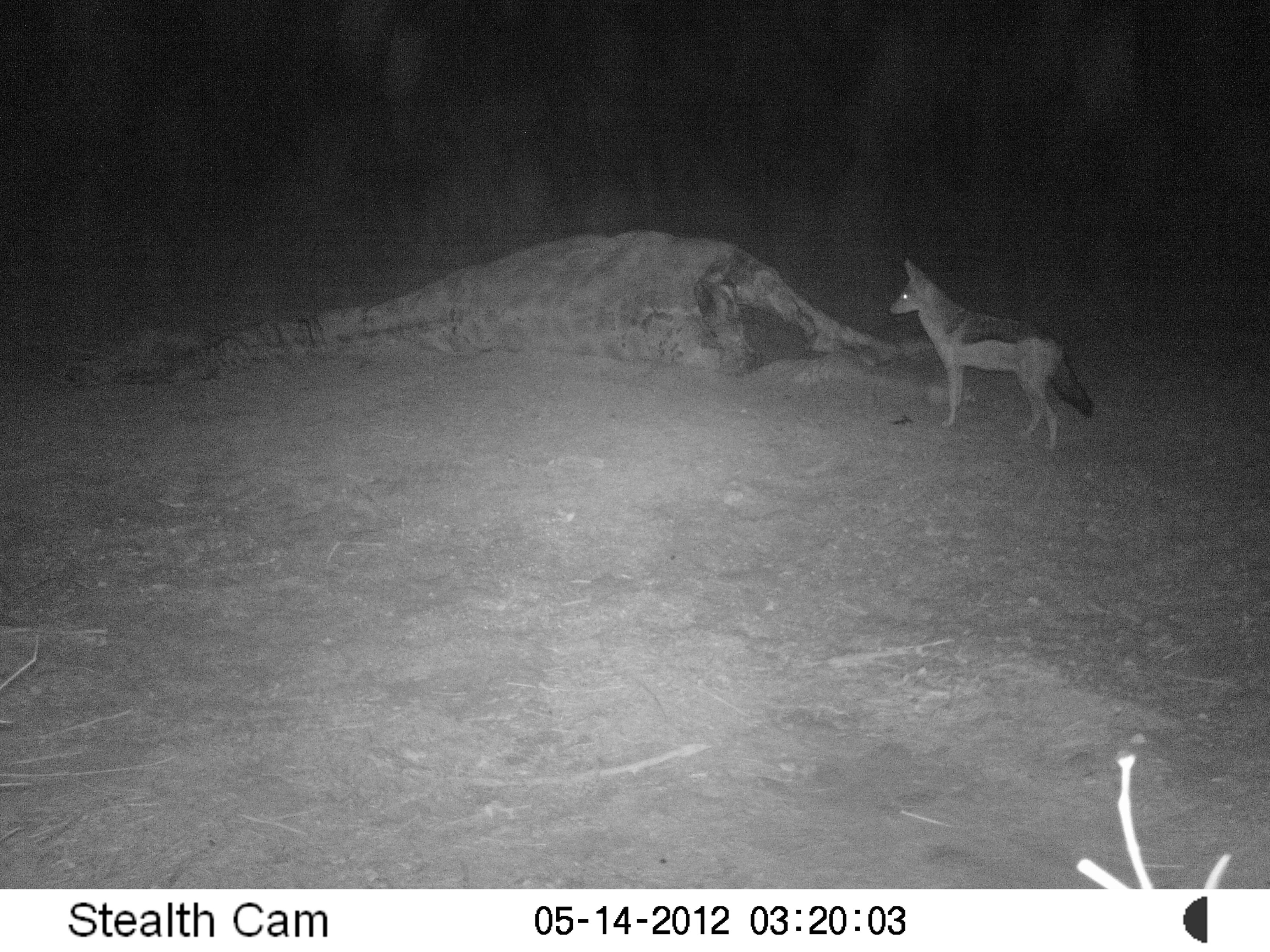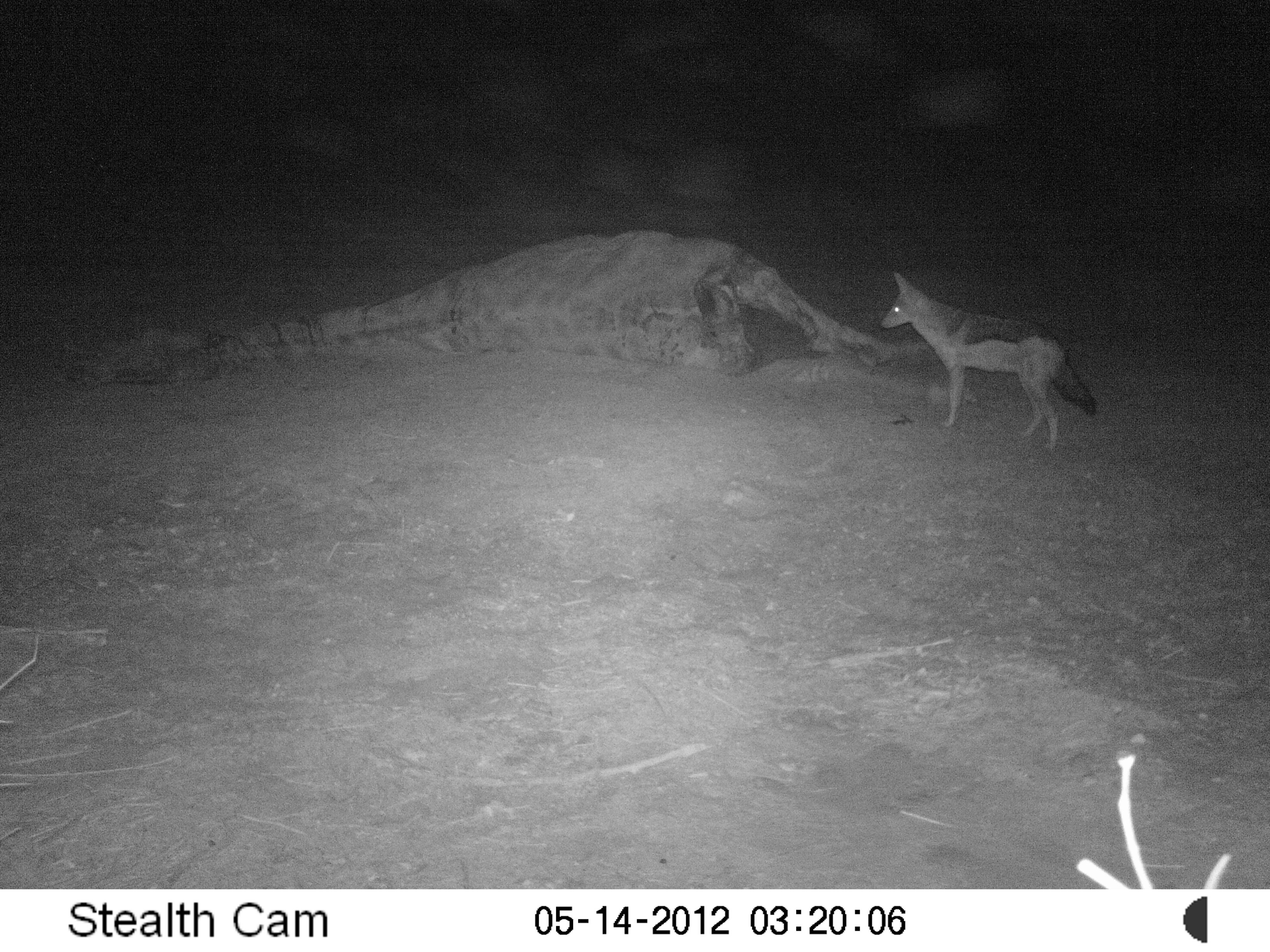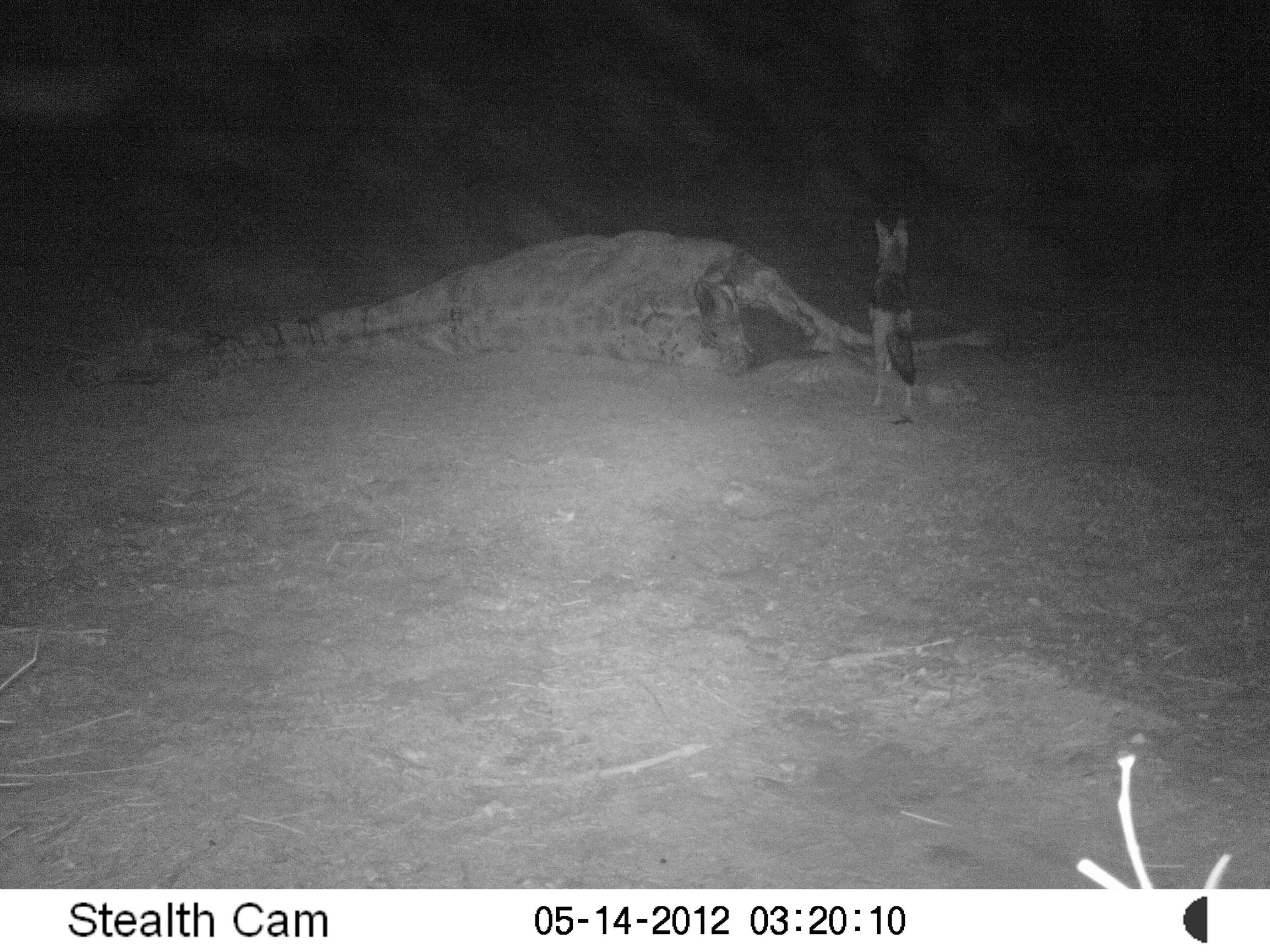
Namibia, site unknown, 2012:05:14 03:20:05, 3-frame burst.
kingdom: Animalia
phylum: Chordata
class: Mammalia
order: Carnivora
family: Canidae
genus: Lupulella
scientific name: Lupulella mesomelas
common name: black-backed jackal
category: canis mesomelas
Canis mesomelas (black-backed jackal) (Lupulella mesomelas).